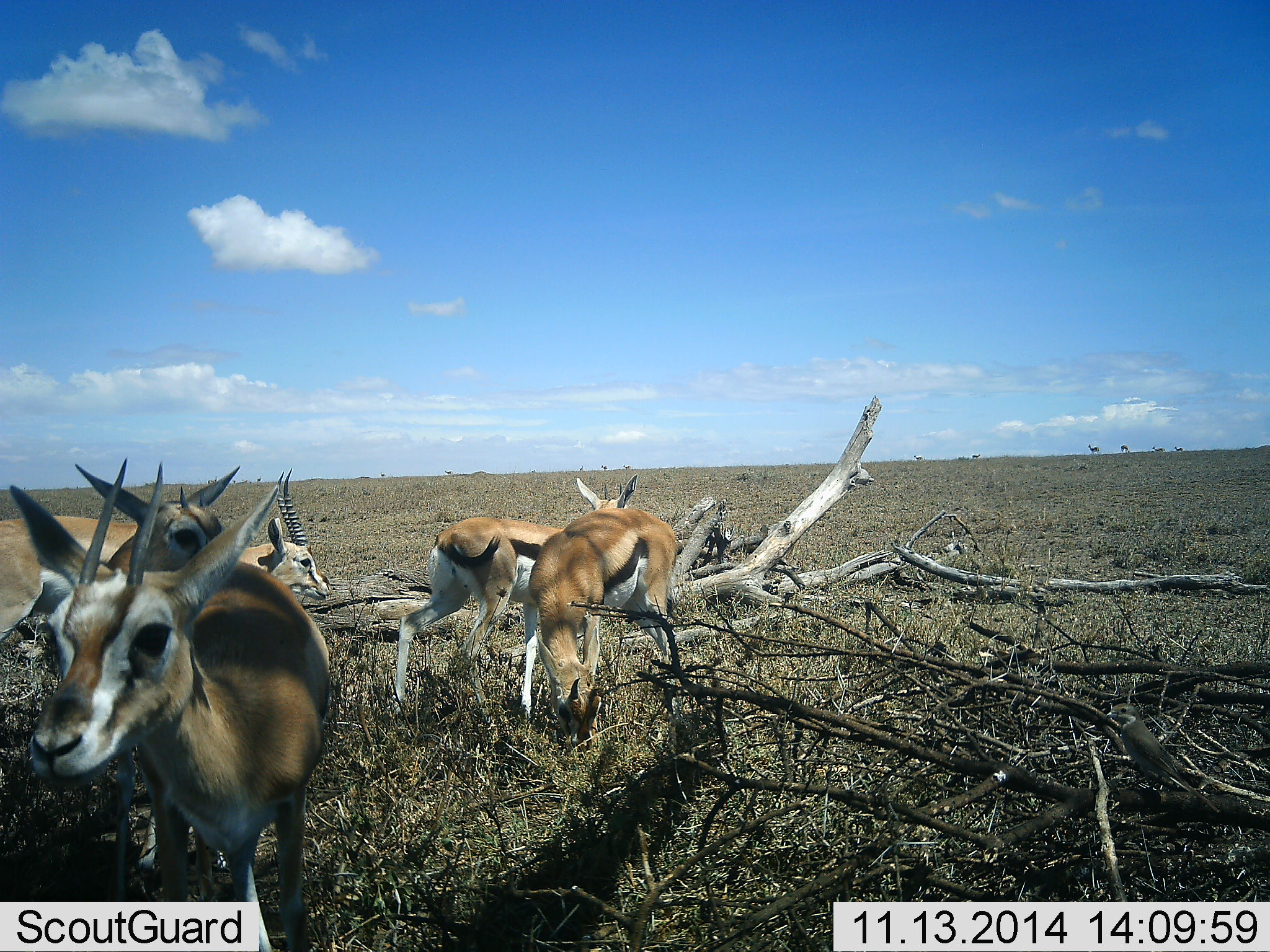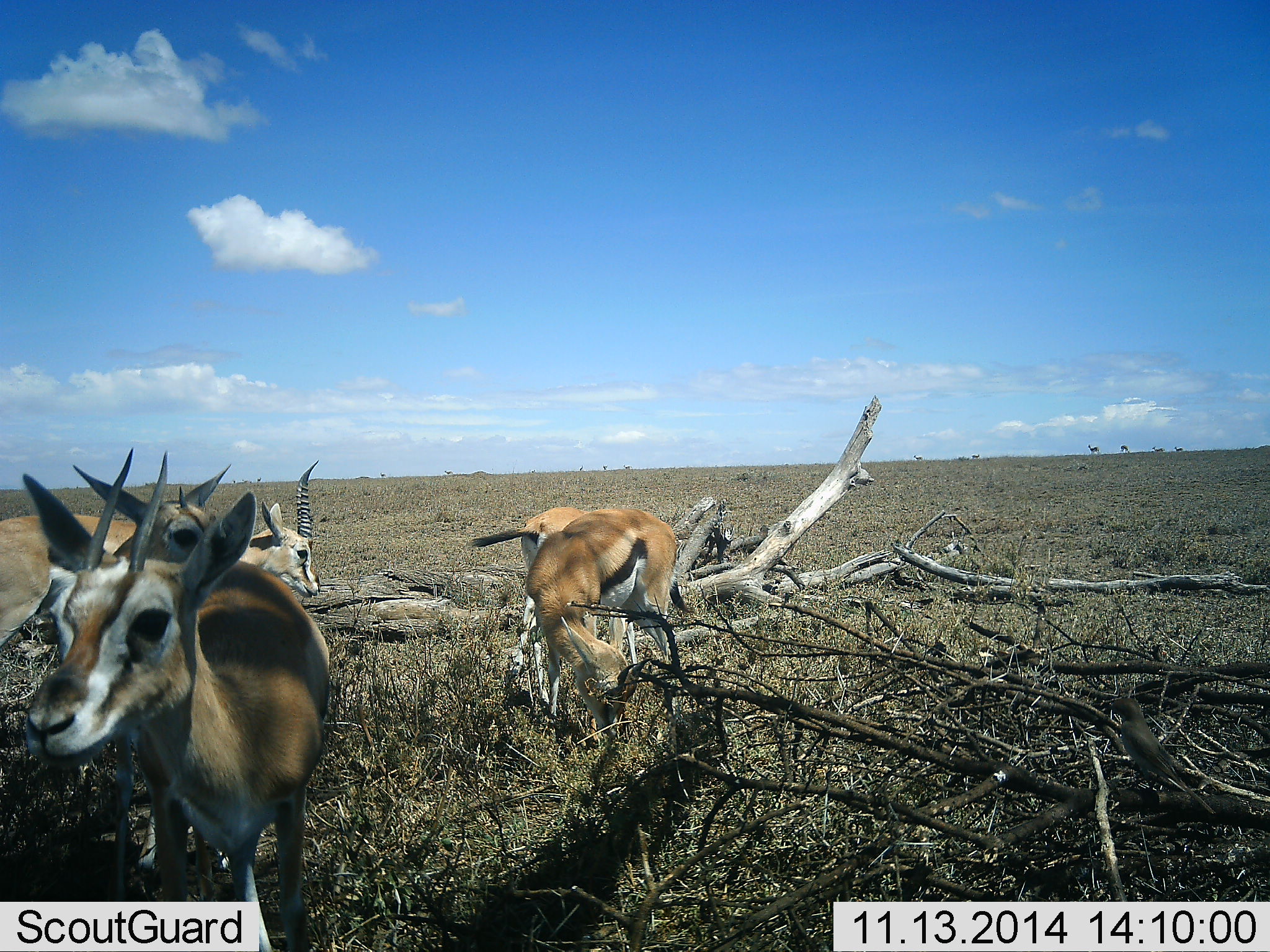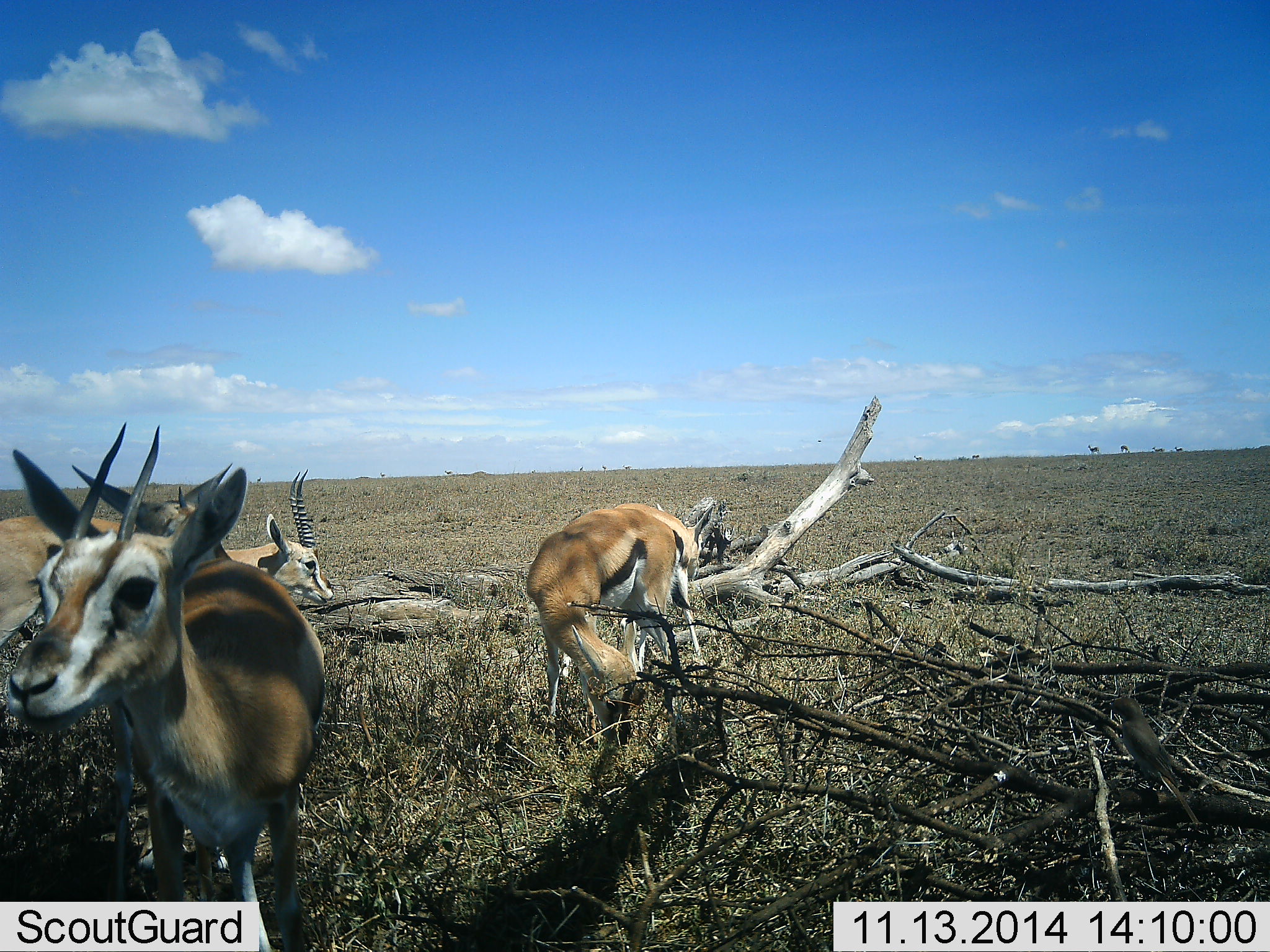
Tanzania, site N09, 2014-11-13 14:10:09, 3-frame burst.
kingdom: Animalia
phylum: Chordata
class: Mammalia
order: Artiodactyla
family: Bovidae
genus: Eudorcas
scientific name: Eudorcas thomsonii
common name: thomson's gazelle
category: gazellethomsons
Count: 5.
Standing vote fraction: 82%.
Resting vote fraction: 0%.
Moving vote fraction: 27%.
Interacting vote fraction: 18%.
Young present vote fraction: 0%.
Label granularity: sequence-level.